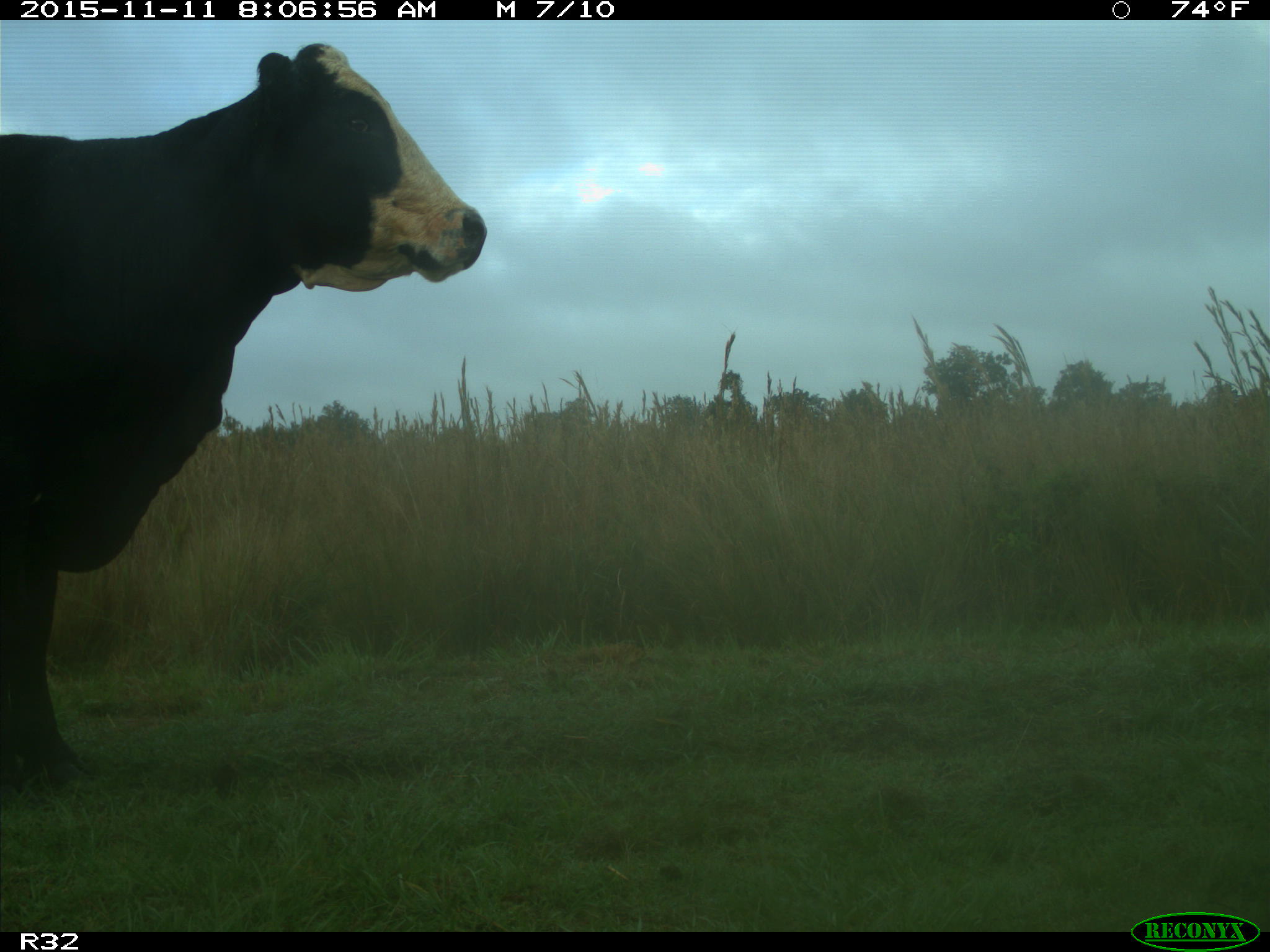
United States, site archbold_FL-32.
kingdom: Animalia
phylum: Chordata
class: Mammalia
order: Artiodactyla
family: Bovidae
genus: Bos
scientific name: Bos taurus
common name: domestic cow